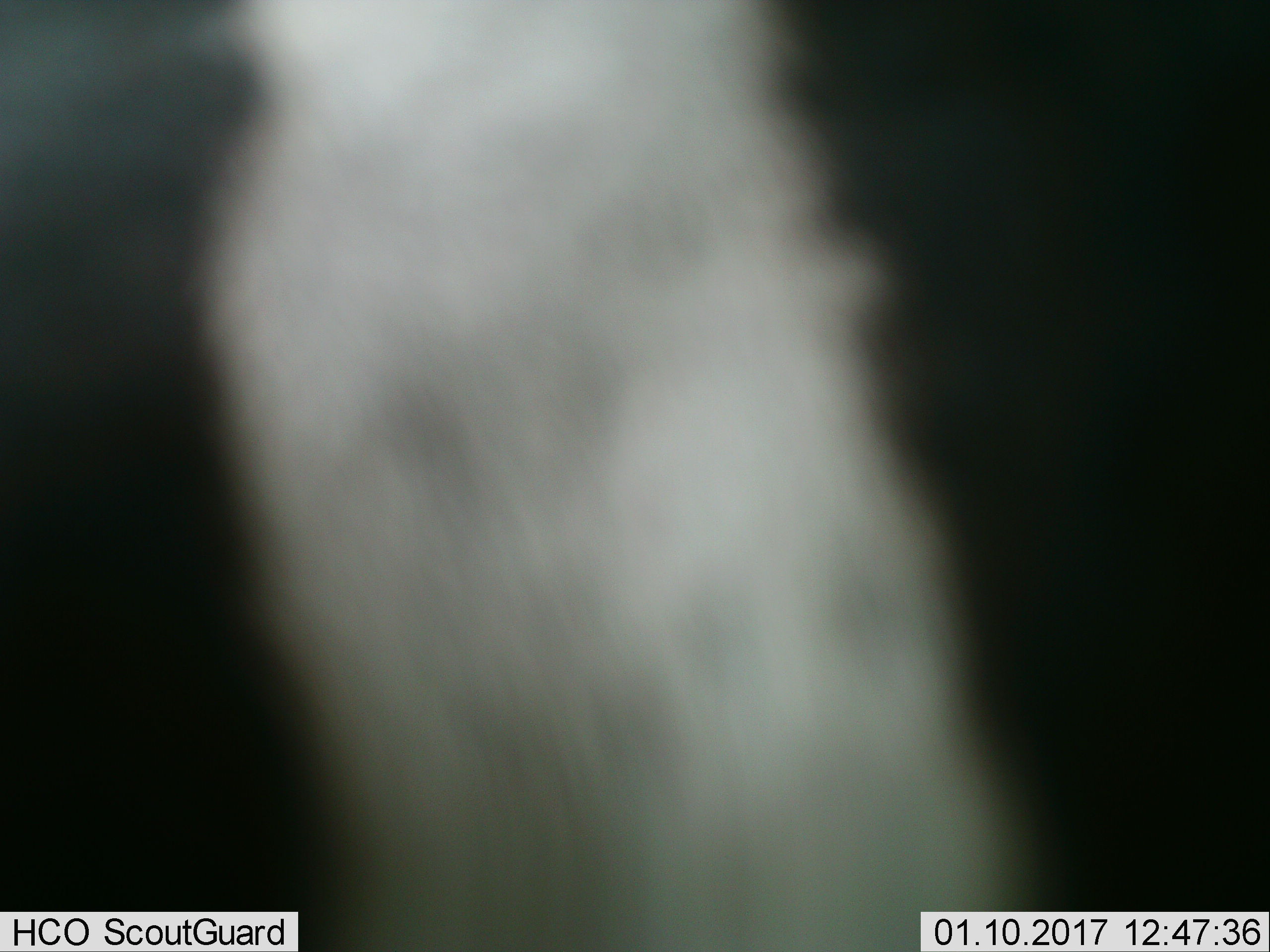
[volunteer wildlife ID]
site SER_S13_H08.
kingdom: Animalia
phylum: Chordata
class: Mammalia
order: Perissodactyla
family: Equidae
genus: Equus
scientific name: Equus quagga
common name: plains zebra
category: zebraplains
Zebraplains (plains zebra) (Equus quagga), count 1. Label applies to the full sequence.